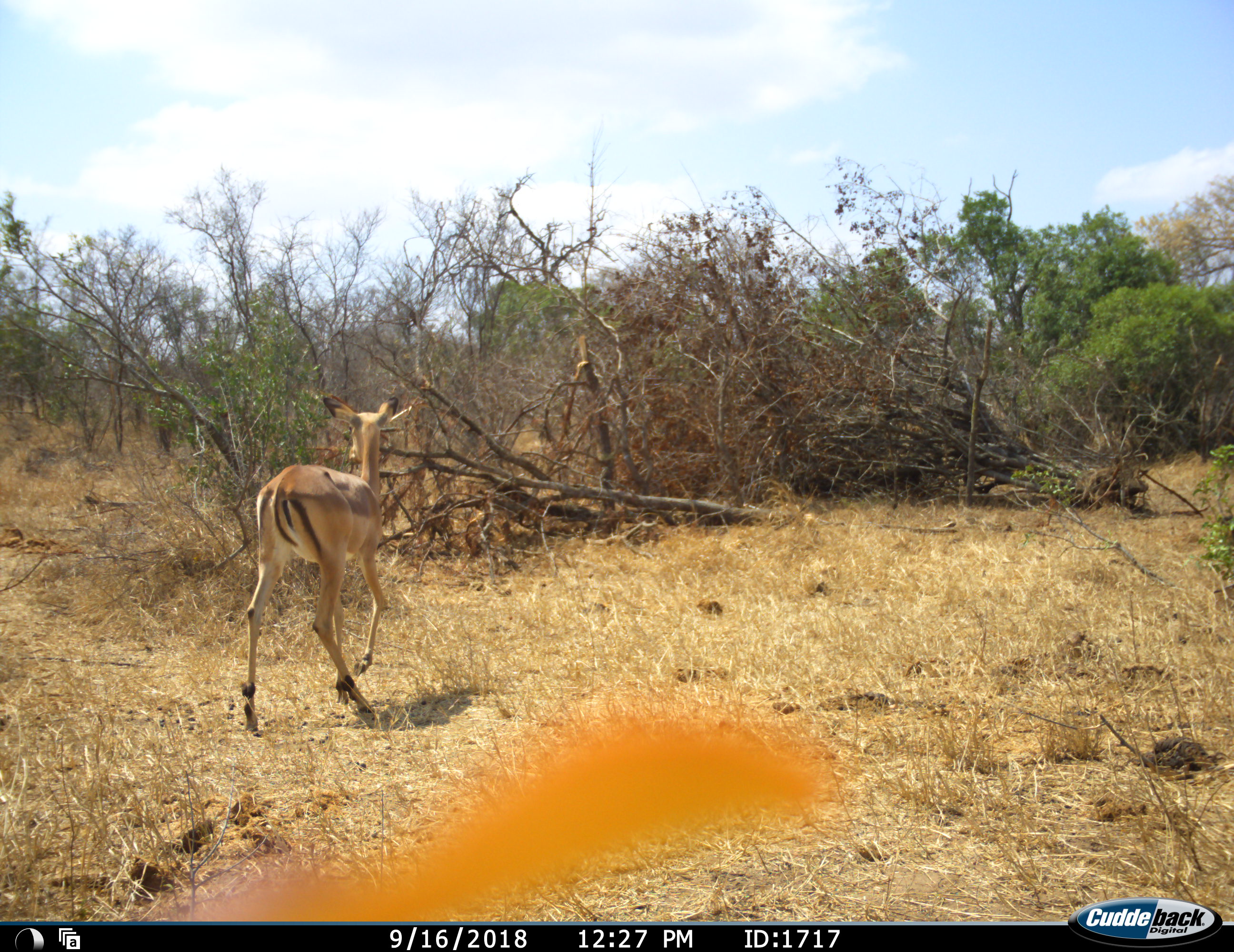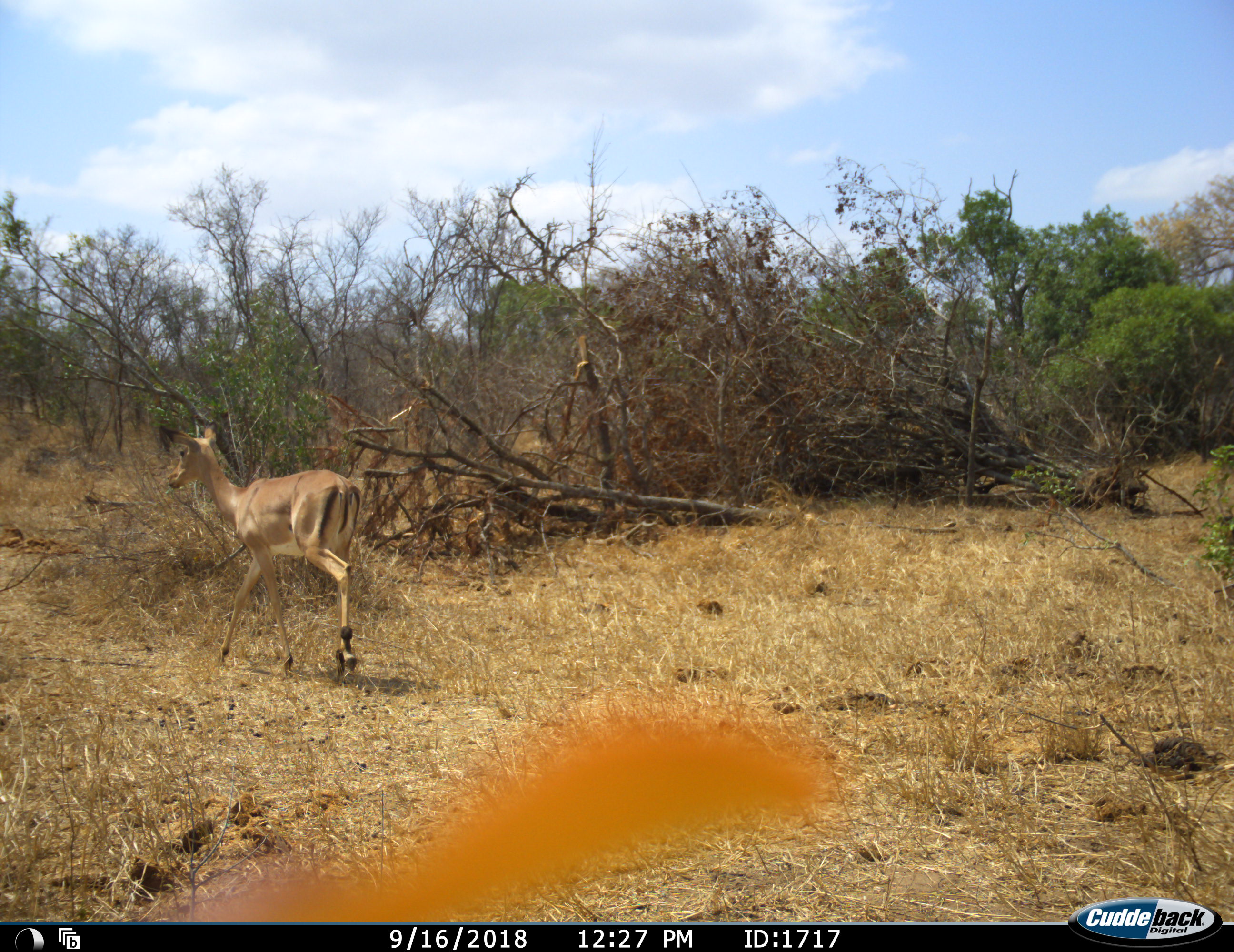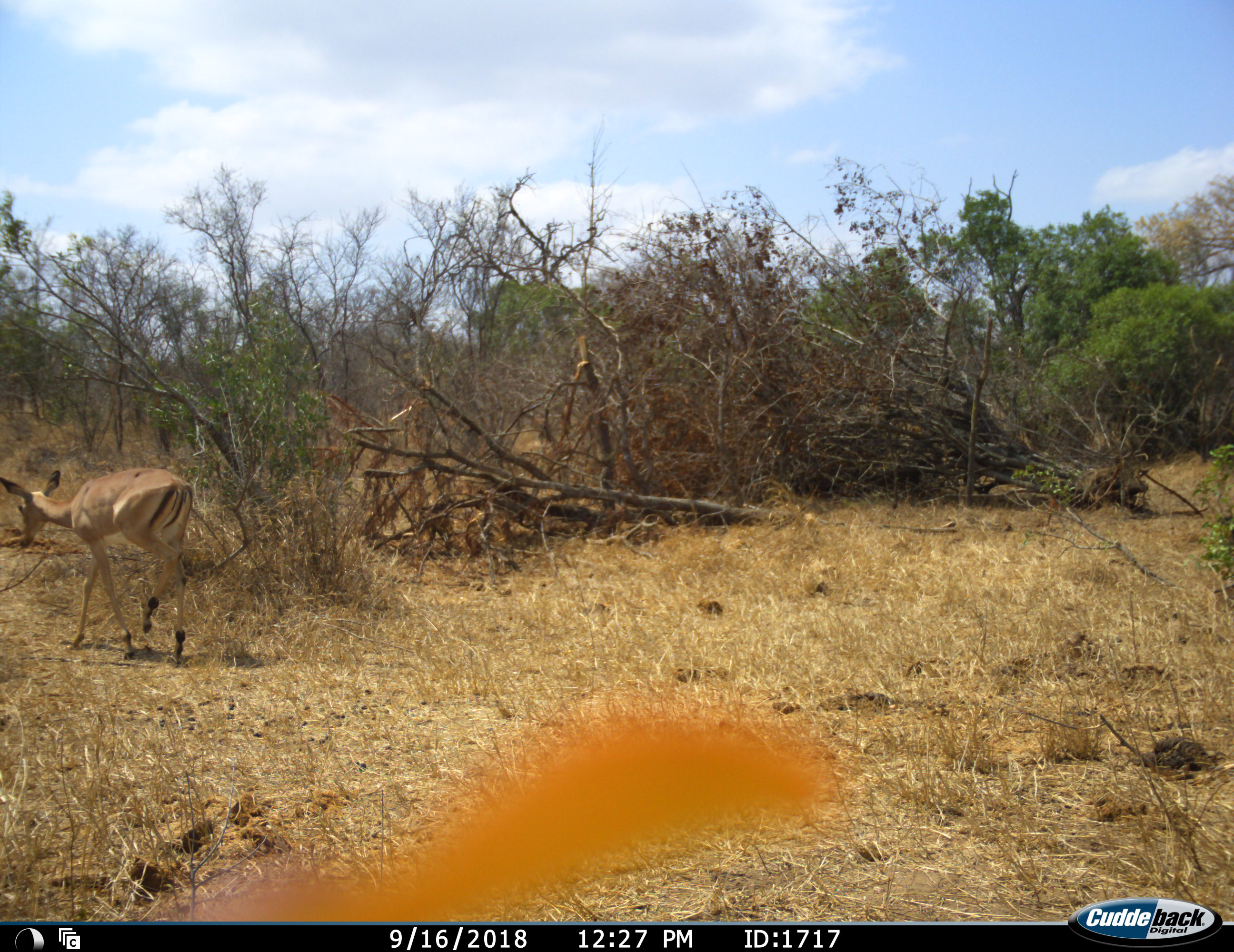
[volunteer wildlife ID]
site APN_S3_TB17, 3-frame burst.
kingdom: Animalia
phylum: Chordata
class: Mammalia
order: Artiodactyla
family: Bovidae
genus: Aepyceros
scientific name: Aepyceros melampus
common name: impala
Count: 1.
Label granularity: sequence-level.